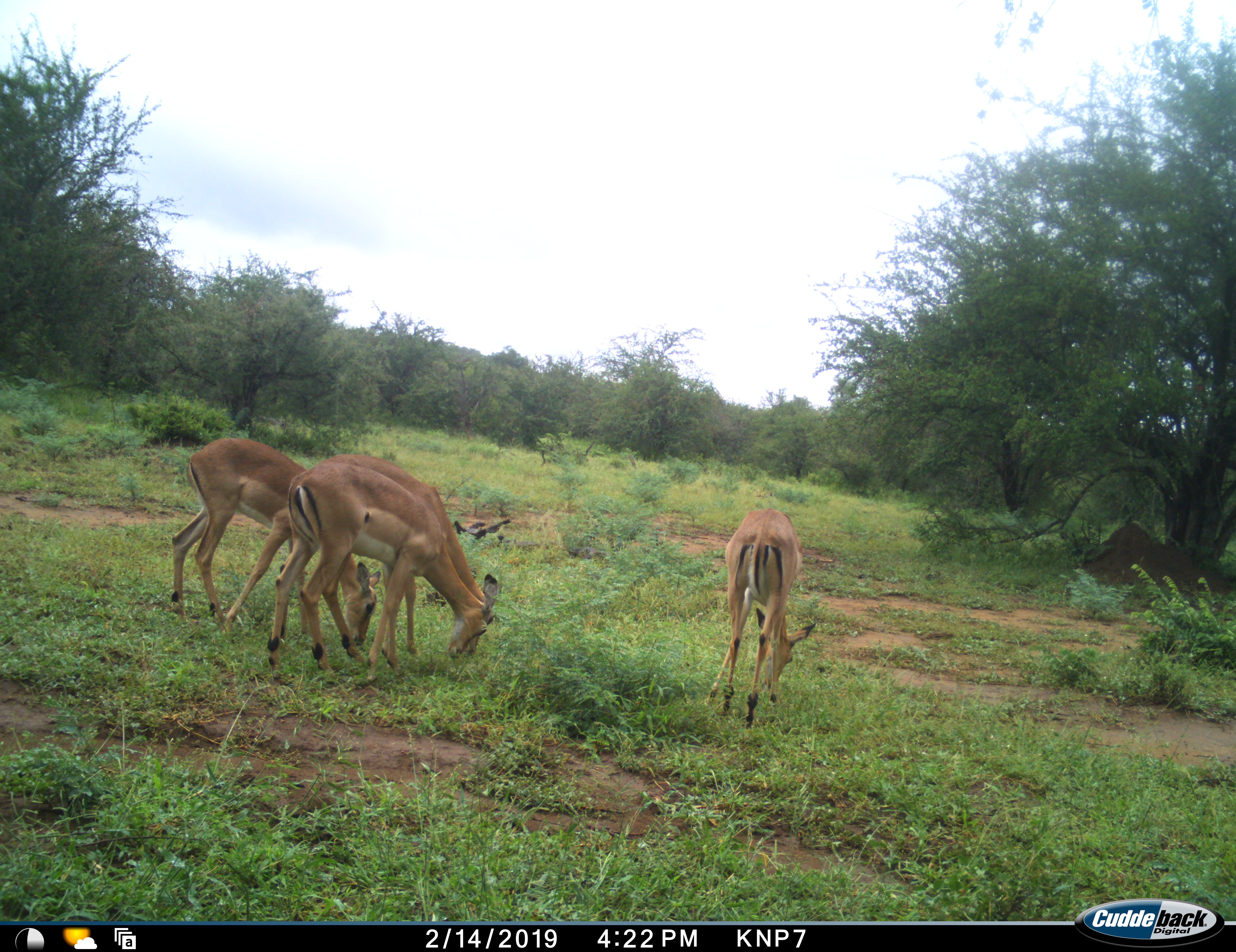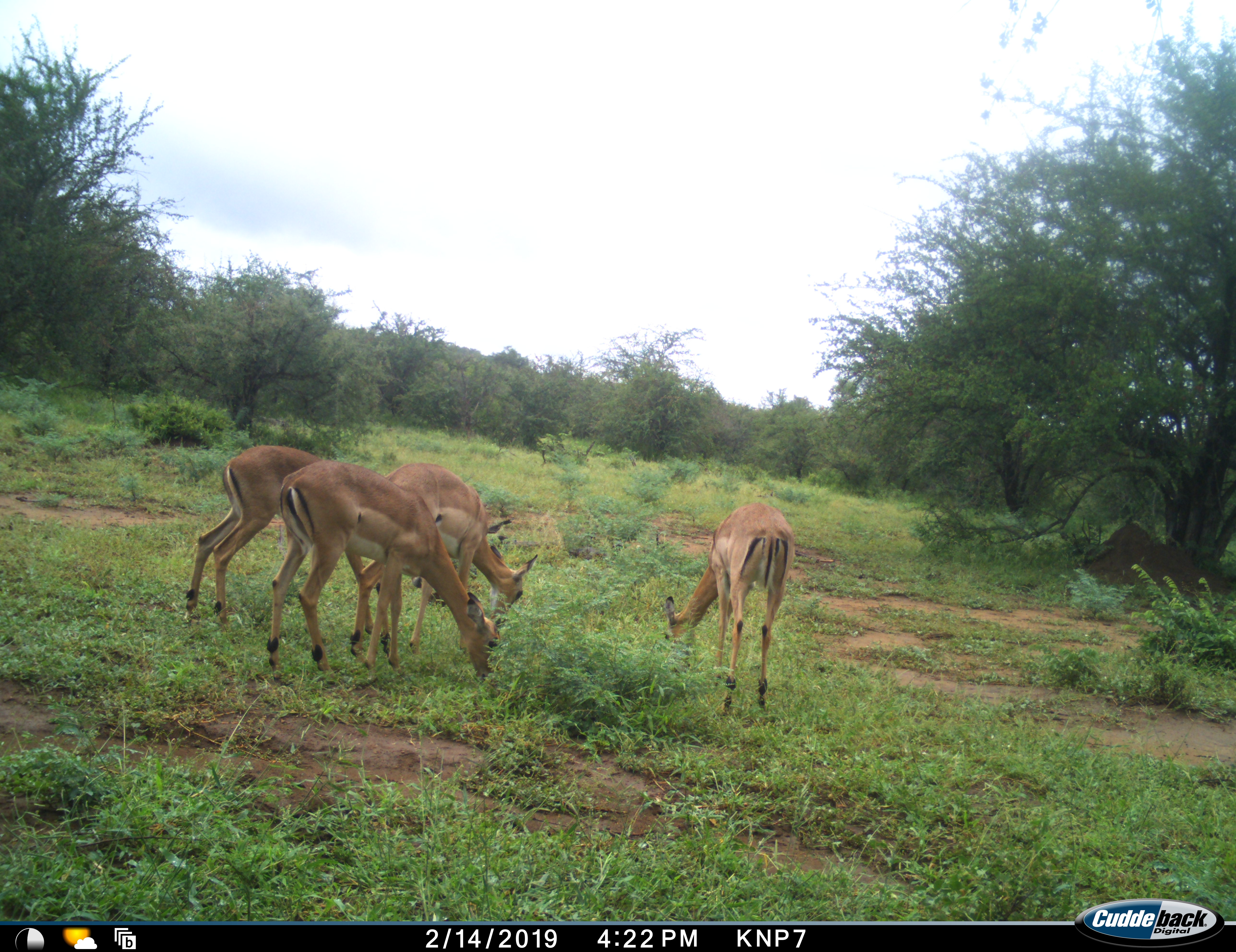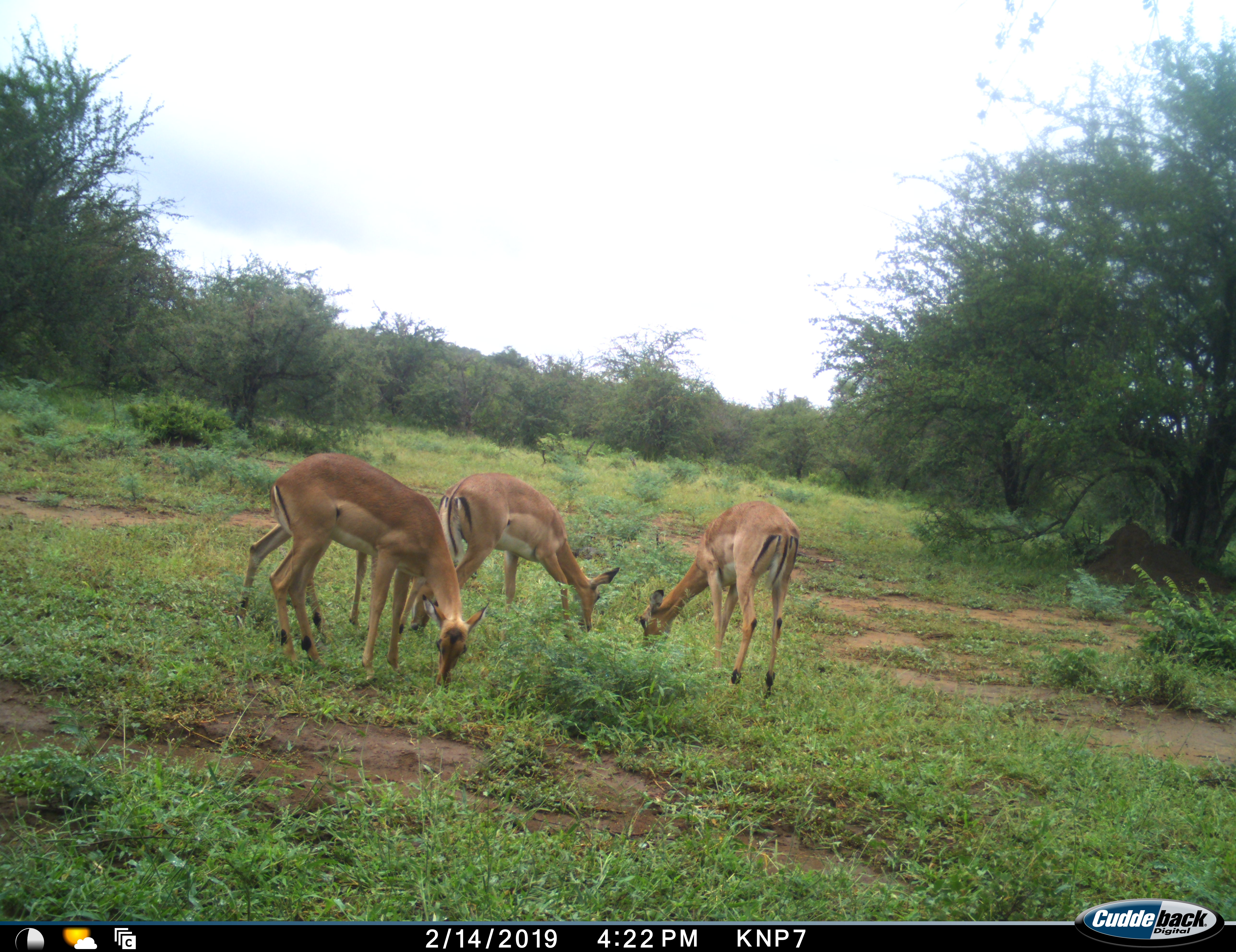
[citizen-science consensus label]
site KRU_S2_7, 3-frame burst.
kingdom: Animalia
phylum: Chordata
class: Mammalia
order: Artiodactyla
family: Bovidae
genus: Aepyceros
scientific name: Aepyceros melampus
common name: impala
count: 3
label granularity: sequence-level